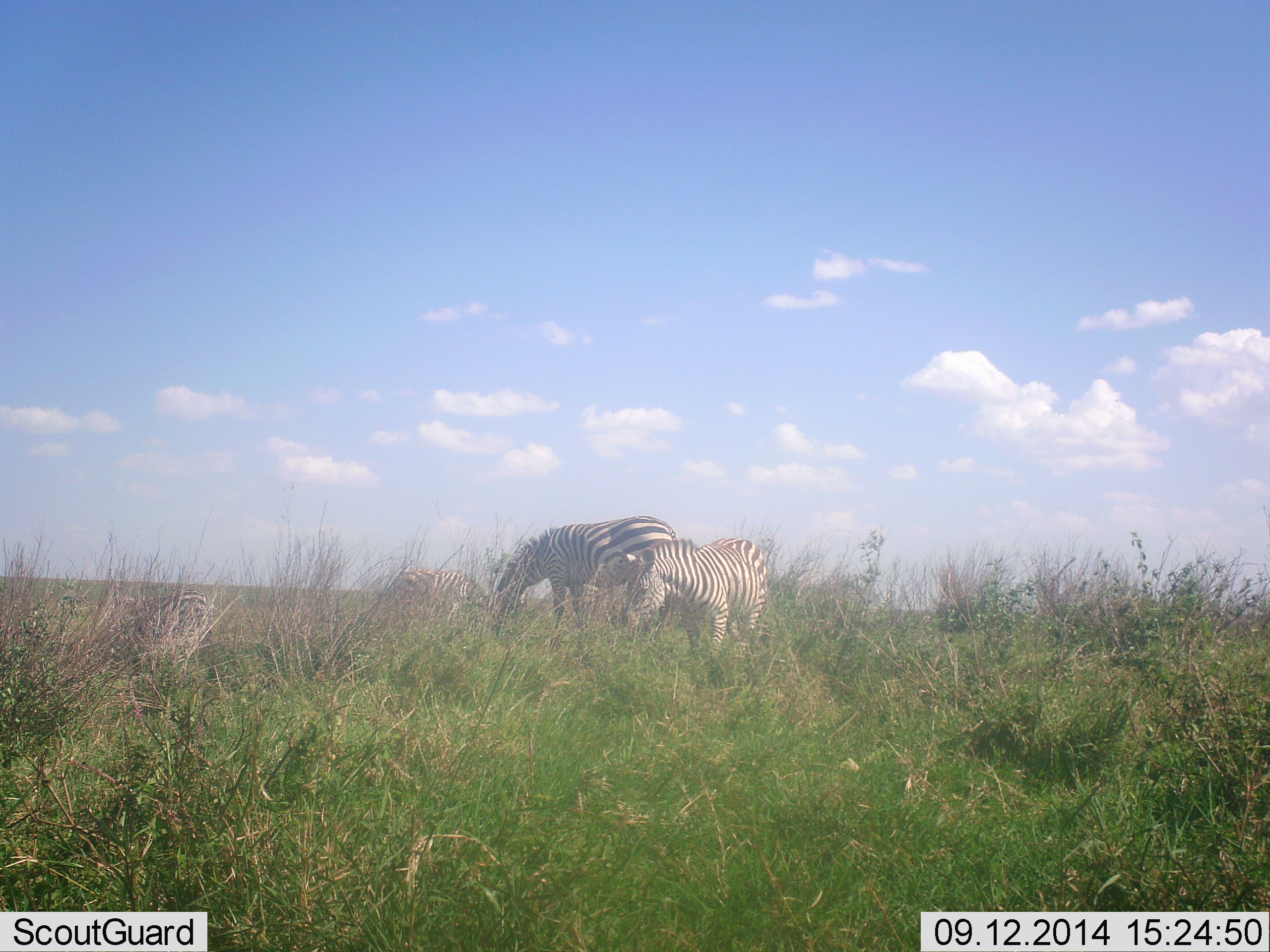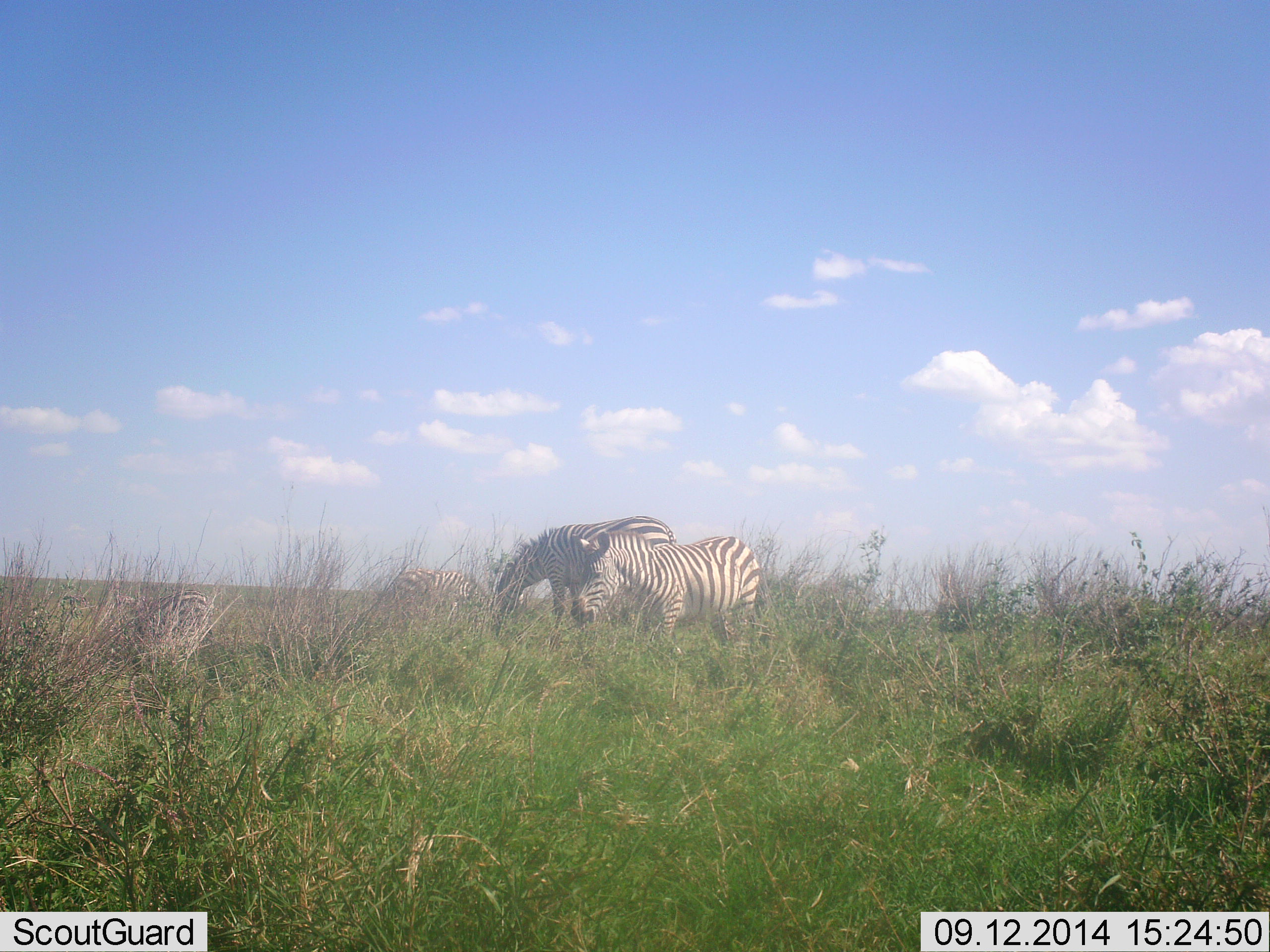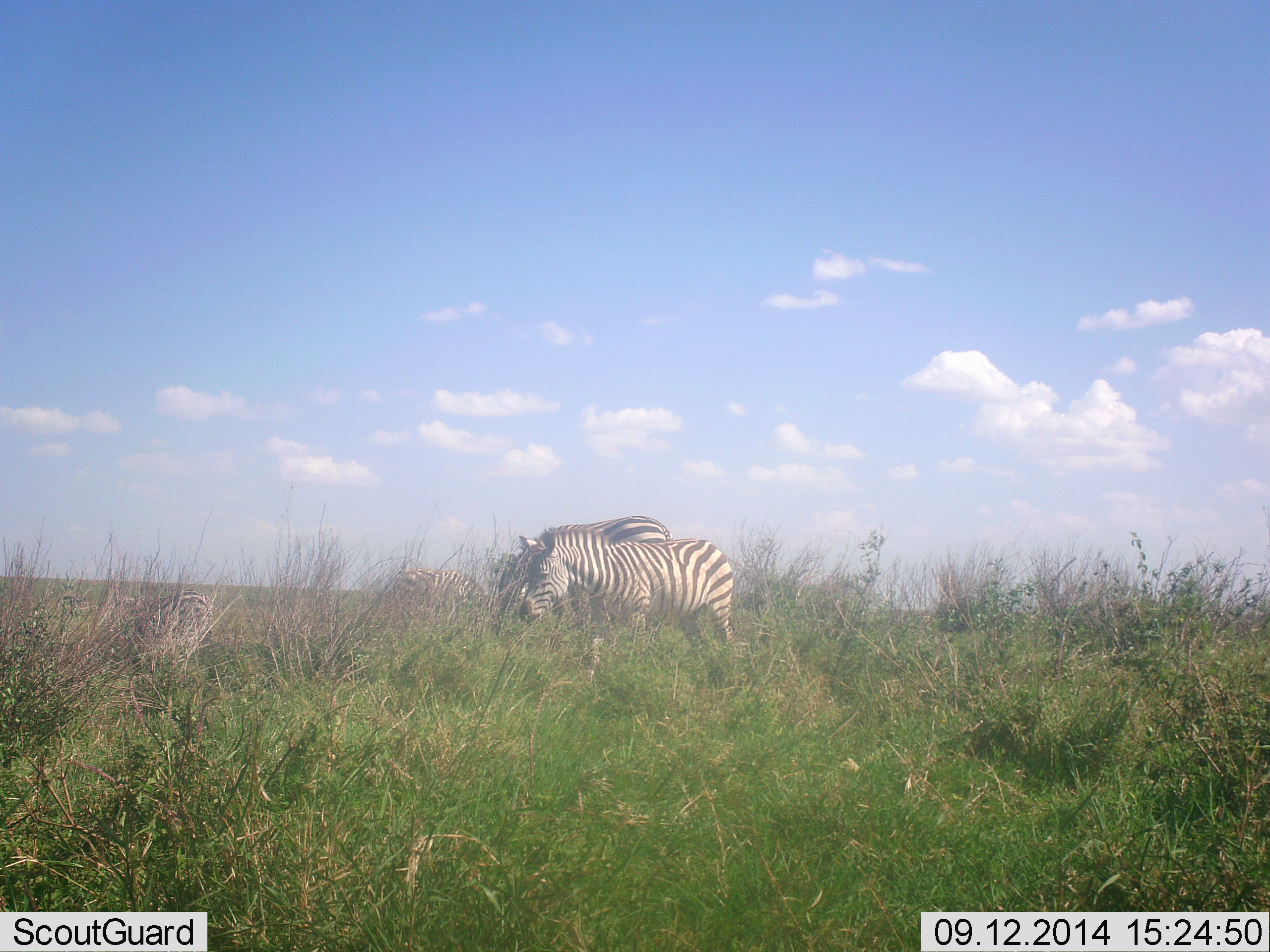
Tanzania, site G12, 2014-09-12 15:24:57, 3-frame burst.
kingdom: Animalia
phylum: Chordata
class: Mammalia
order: Perissodactyla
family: Equidae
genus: Equus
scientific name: Equus quagga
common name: plains zebra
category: zebra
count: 3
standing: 30%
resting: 0%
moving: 60%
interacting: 0%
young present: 0%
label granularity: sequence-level